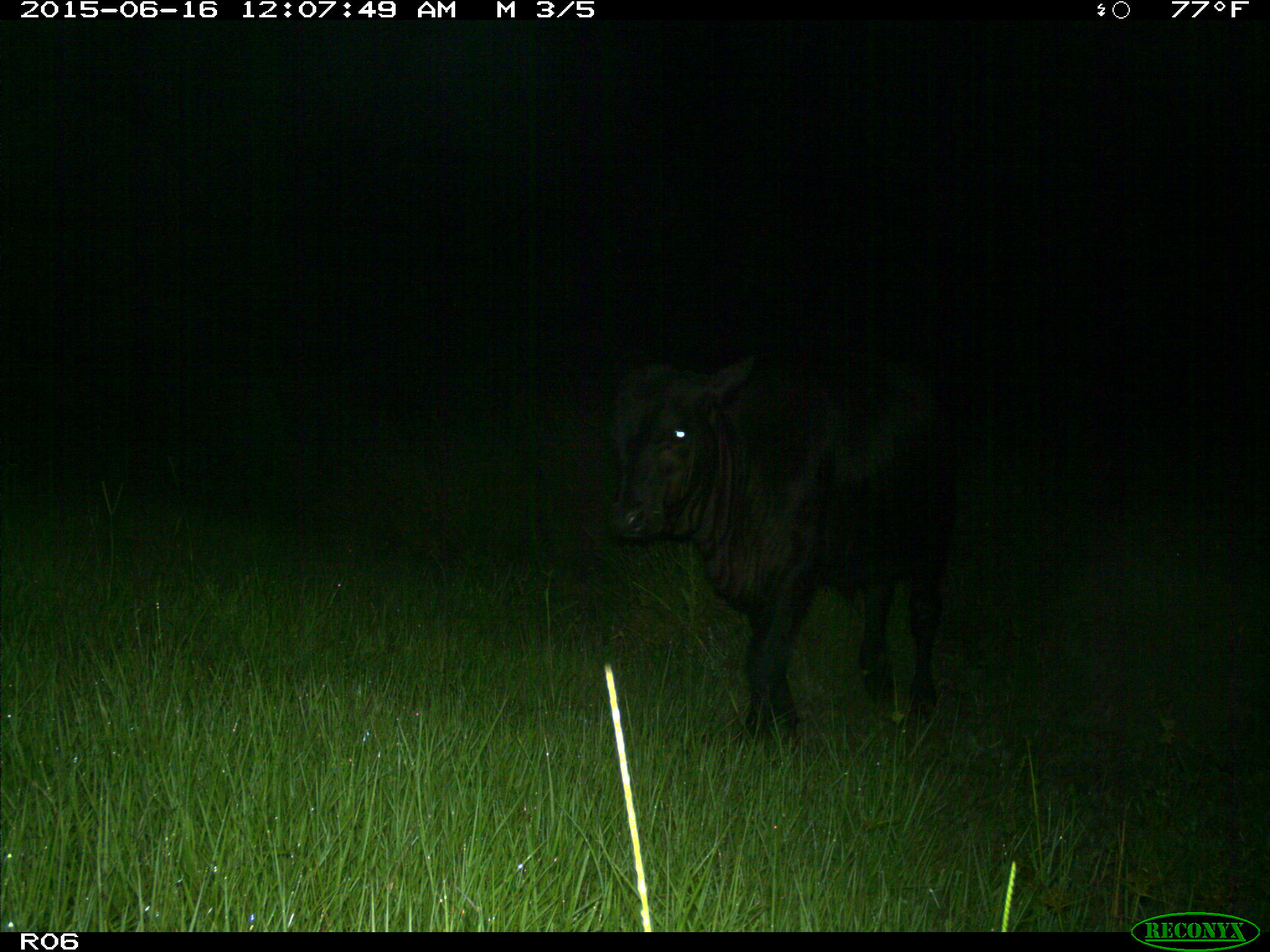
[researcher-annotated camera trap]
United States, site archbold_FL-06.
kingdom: Animalia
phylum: Chordata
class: Mammalia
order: Artiodactyla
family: Bovidae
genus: Bos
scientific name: Bos taurus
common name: domestic cow